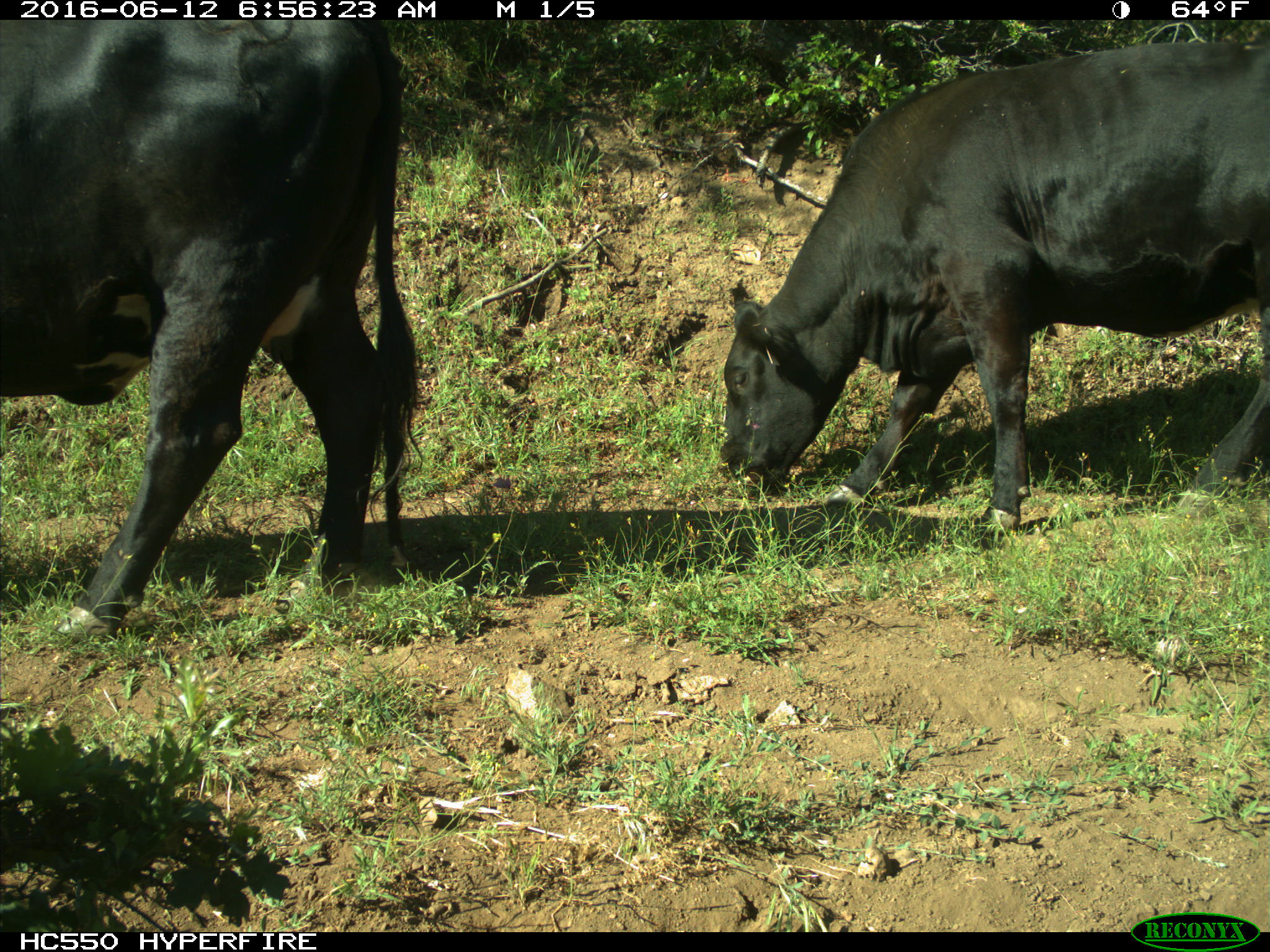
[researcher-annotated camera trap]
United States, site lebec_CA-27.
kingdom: Animalia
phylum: Chordata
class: Mammalia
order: Artiodactyla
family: Bovidae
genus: Bos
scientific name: Bos taurus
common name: domestic cow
Bos taurus (domestic cow).